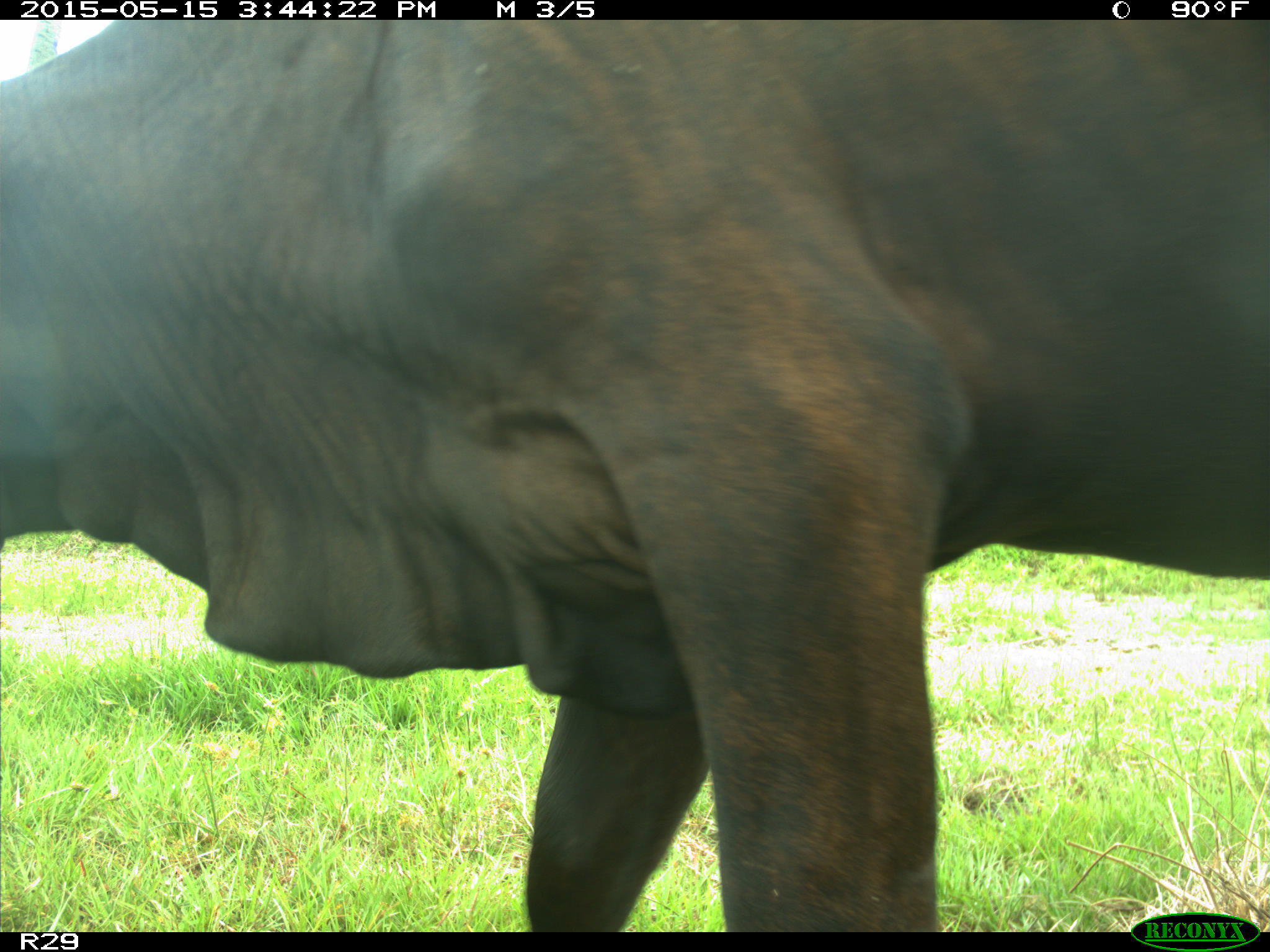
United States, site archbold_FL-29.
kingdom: Animalia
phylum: Chordata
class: Mammalia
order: Artiodactyla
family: Bovidae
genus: Bos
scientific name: Bos taurus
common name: domestic cow